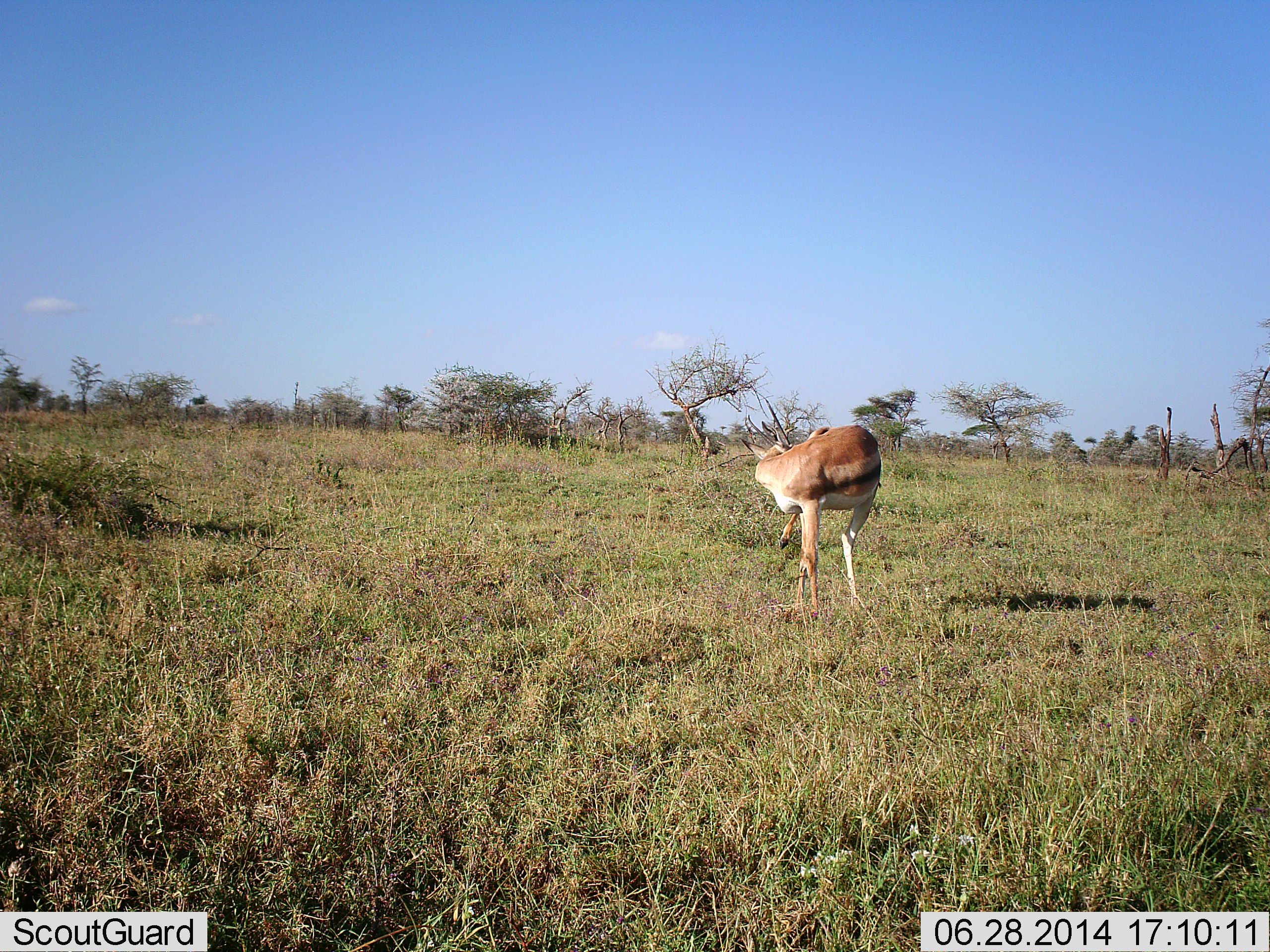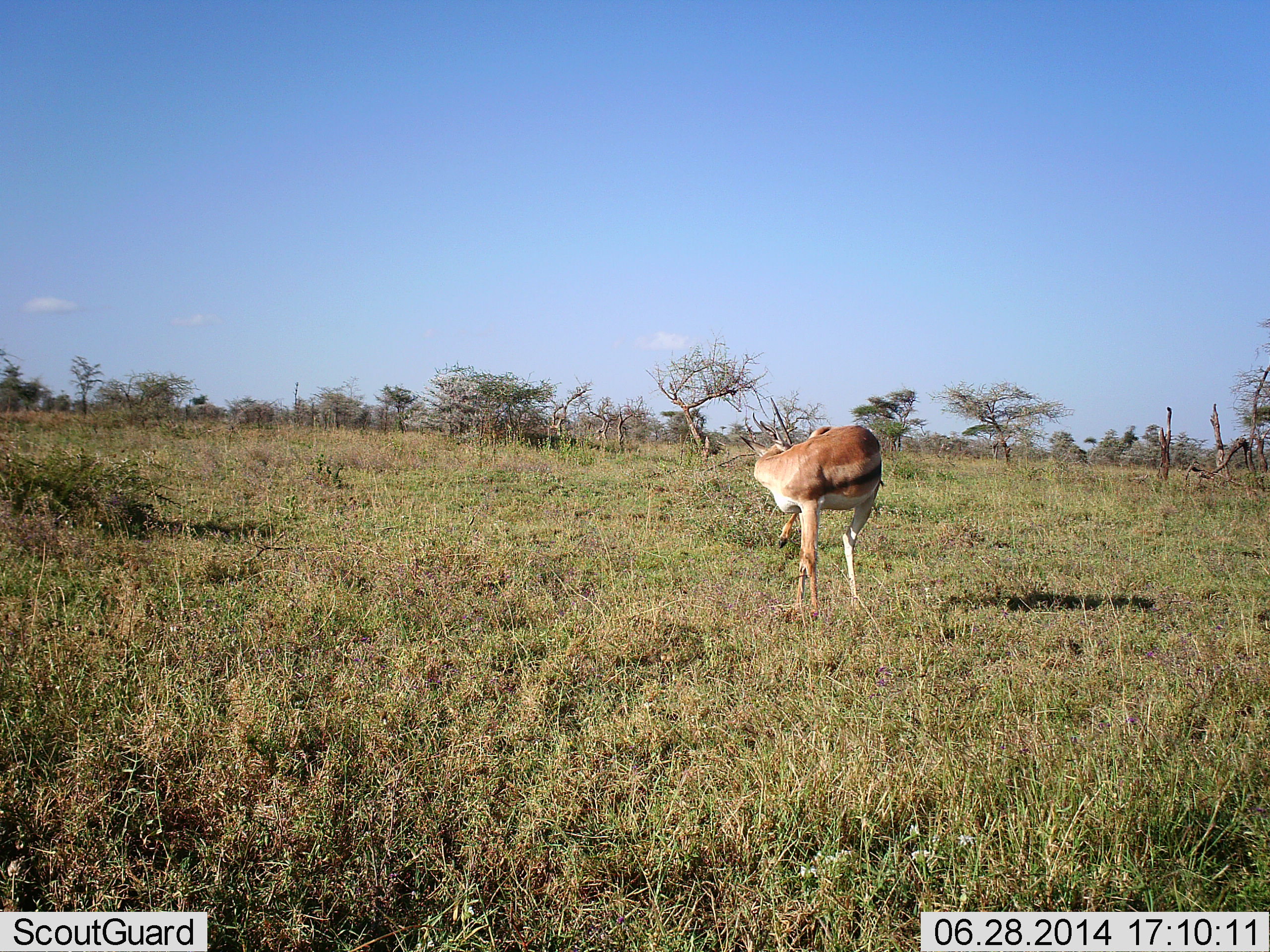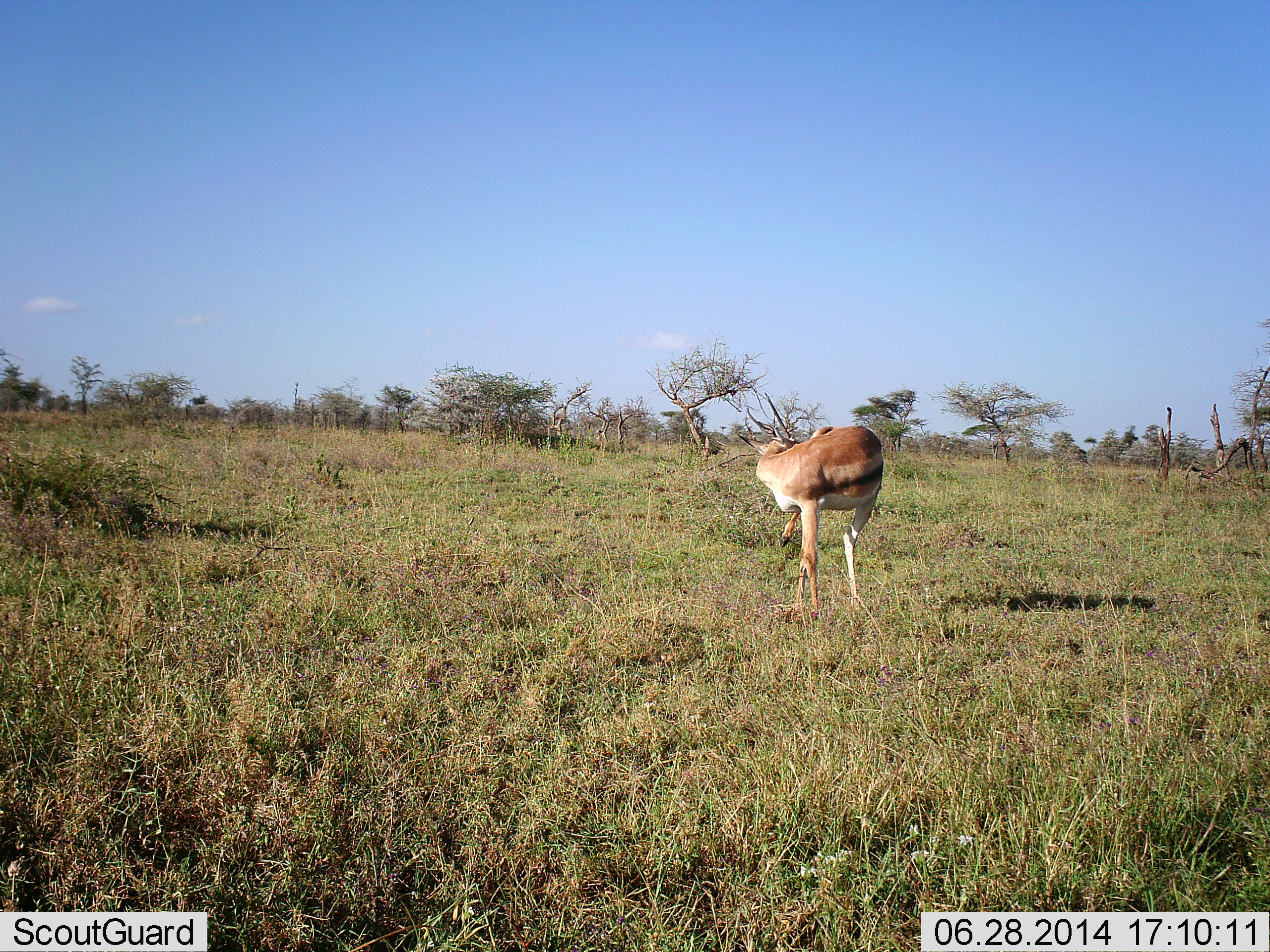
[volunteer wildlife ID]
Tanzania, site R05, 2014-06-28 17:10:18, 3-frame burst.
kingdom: Animalia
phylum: Chordata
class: Mammalia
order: Artiodactyla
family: Bovidae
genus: Eudorcas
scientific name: Eudorcas thomsonii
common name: thomson's gazelle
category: gazellethomsons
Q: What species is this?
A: Gazellethomsons (thomson's gazelle) (Eudorcas thomsonii).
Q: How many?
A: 1.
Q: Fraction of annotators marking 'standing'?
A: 100%.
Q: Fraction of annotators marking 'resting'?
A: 0%.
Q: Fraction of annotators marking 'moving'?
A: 0%.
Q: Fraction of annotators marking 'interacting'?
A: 10%.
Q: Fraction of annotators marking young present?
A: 0%.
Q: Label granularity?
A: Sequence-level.